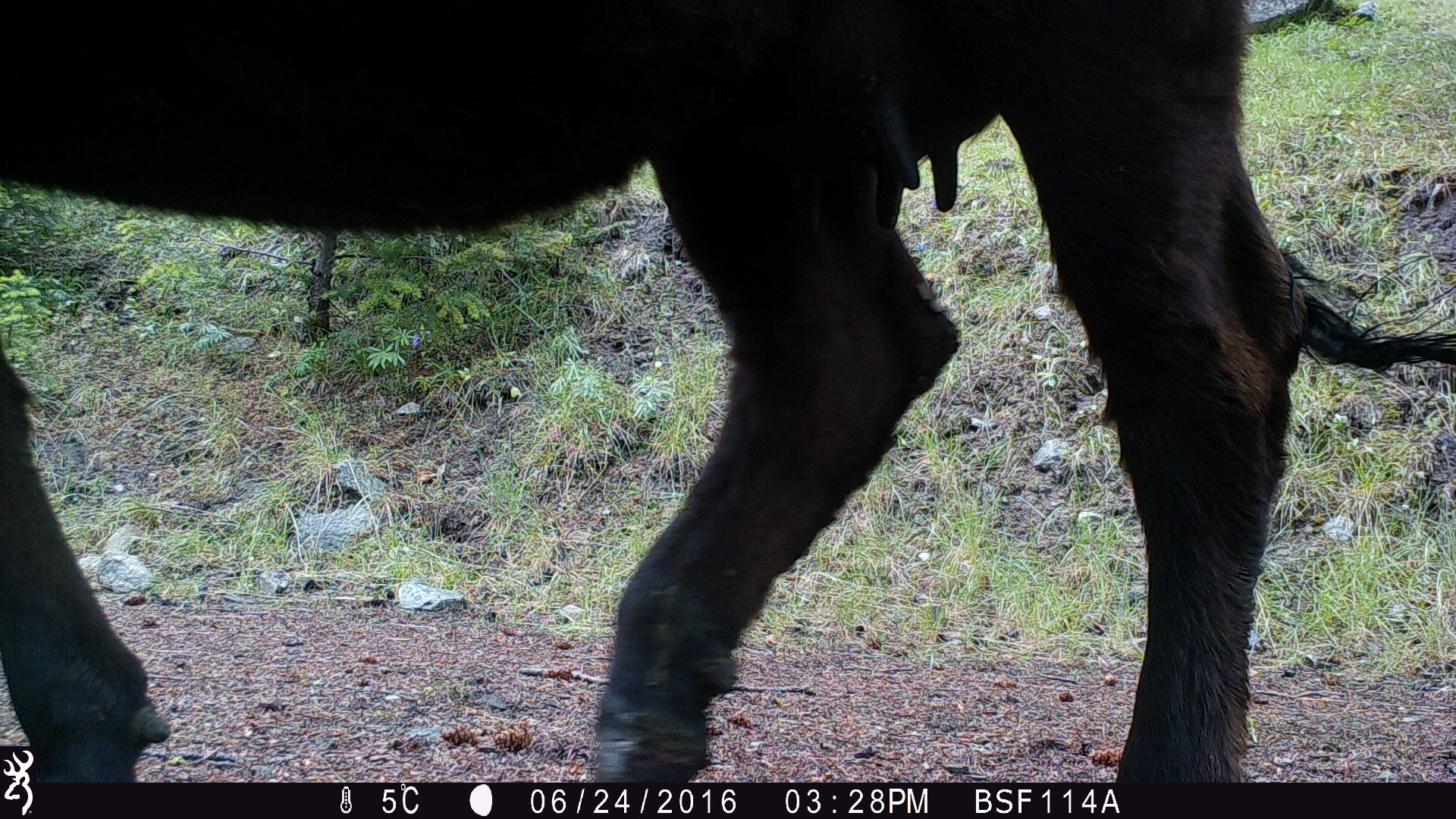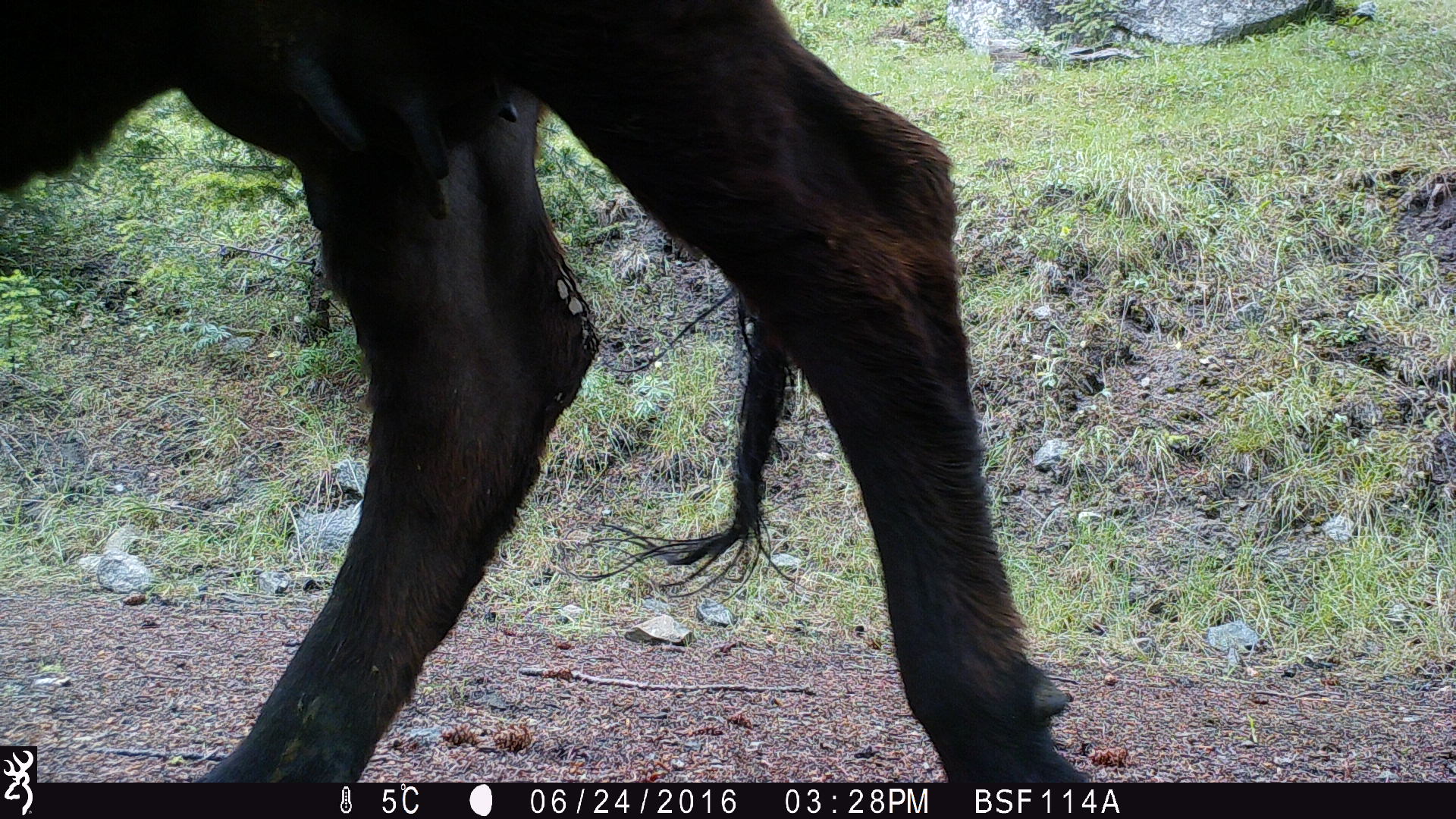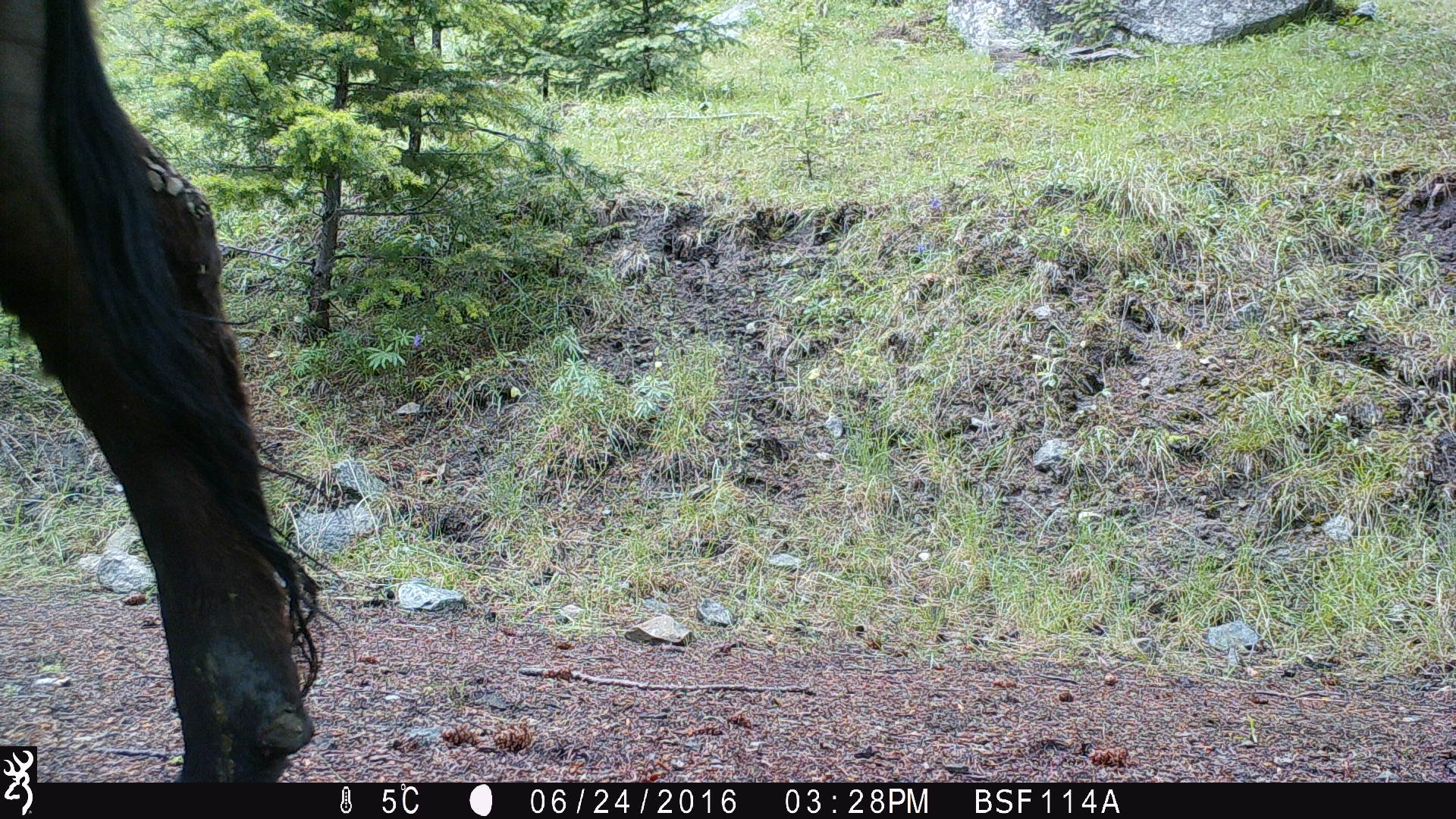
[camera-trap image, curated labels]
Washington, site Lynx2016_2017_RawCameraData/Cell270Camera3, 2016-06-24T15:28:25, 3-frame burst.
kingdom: Animalia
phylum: Chordata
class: Mammalia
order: Artiodactyla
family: Bovidae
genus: Bos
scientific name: Bos taurus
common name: domestic cattle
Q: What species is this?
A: Domestic cattle (Bos taurus).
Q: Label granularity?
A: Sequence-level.